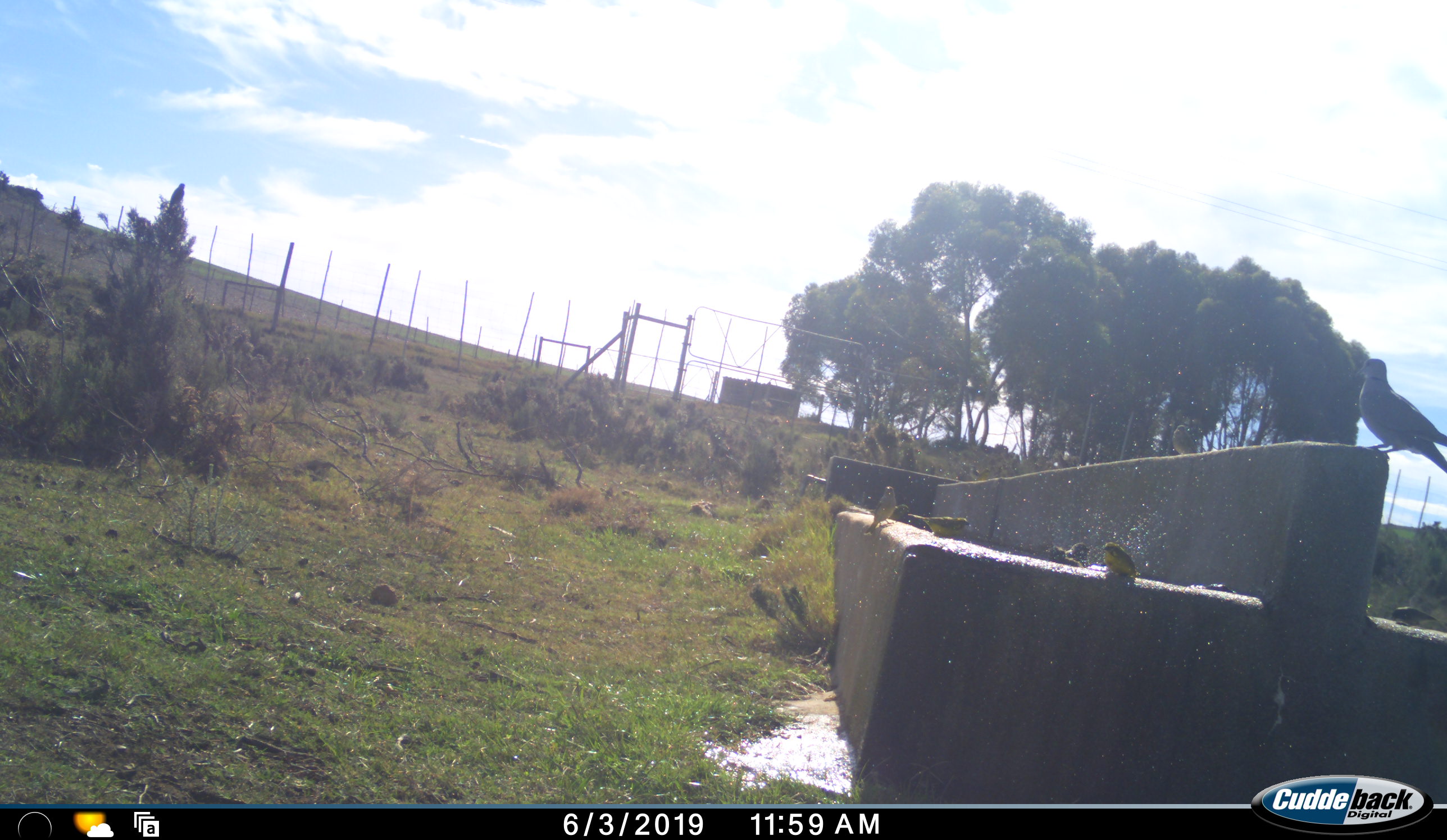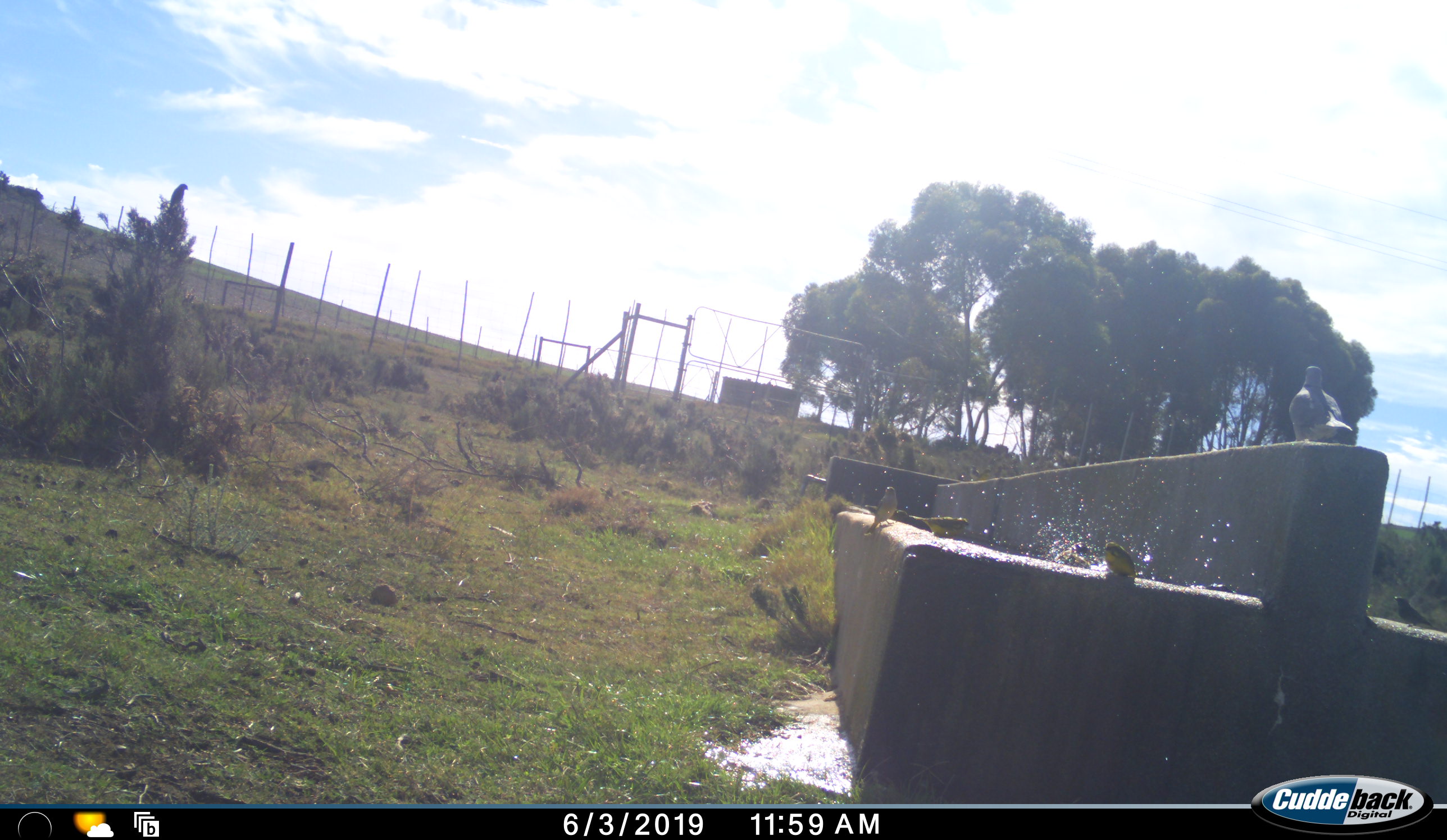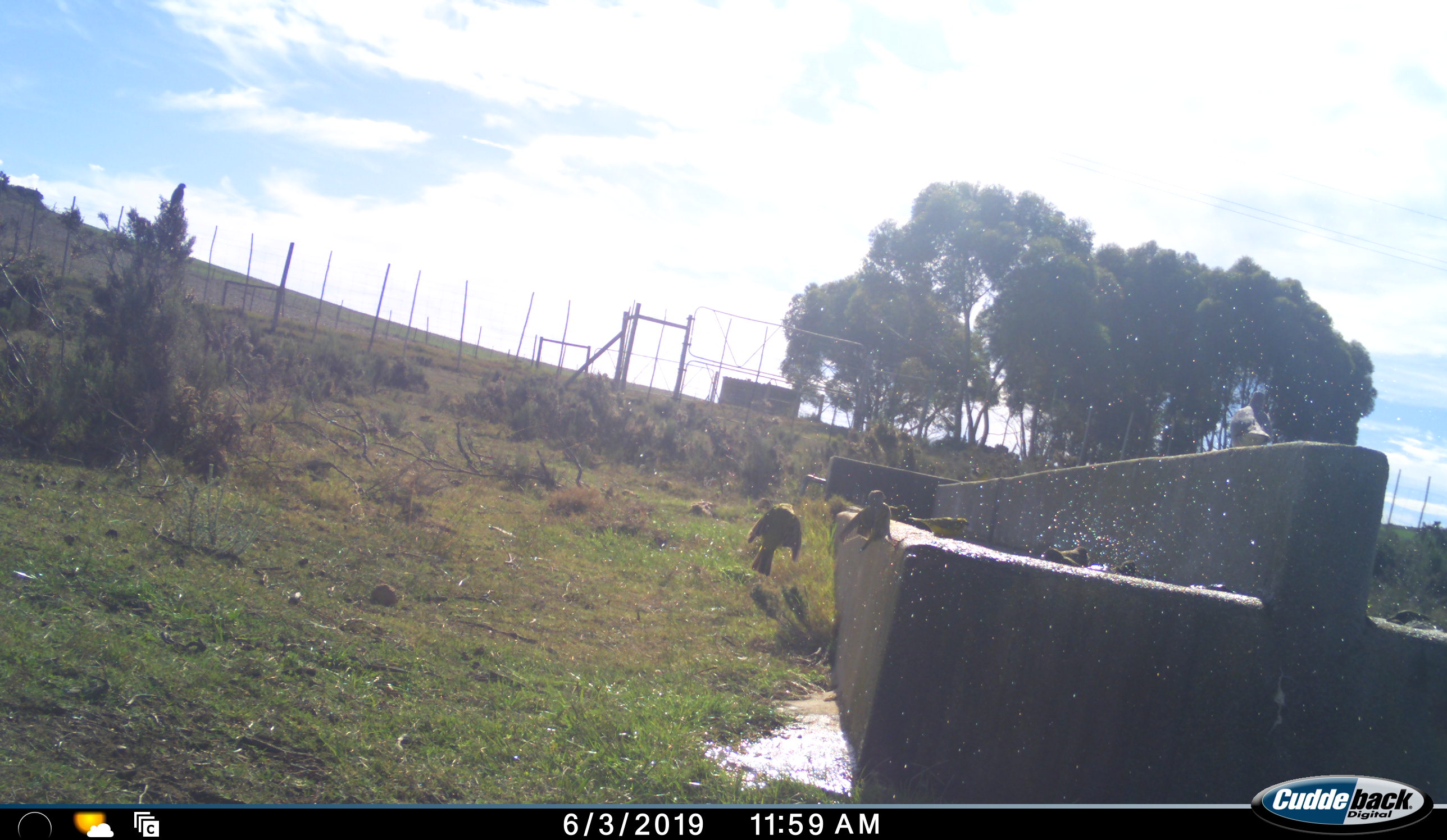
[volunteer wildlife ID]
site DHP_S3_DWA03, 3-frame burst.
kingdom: Animalia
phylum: Chordata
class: Aves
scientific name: Aves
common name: bird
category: birdother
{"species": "birdother (bird) (Aves)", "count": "7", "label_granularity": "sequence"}